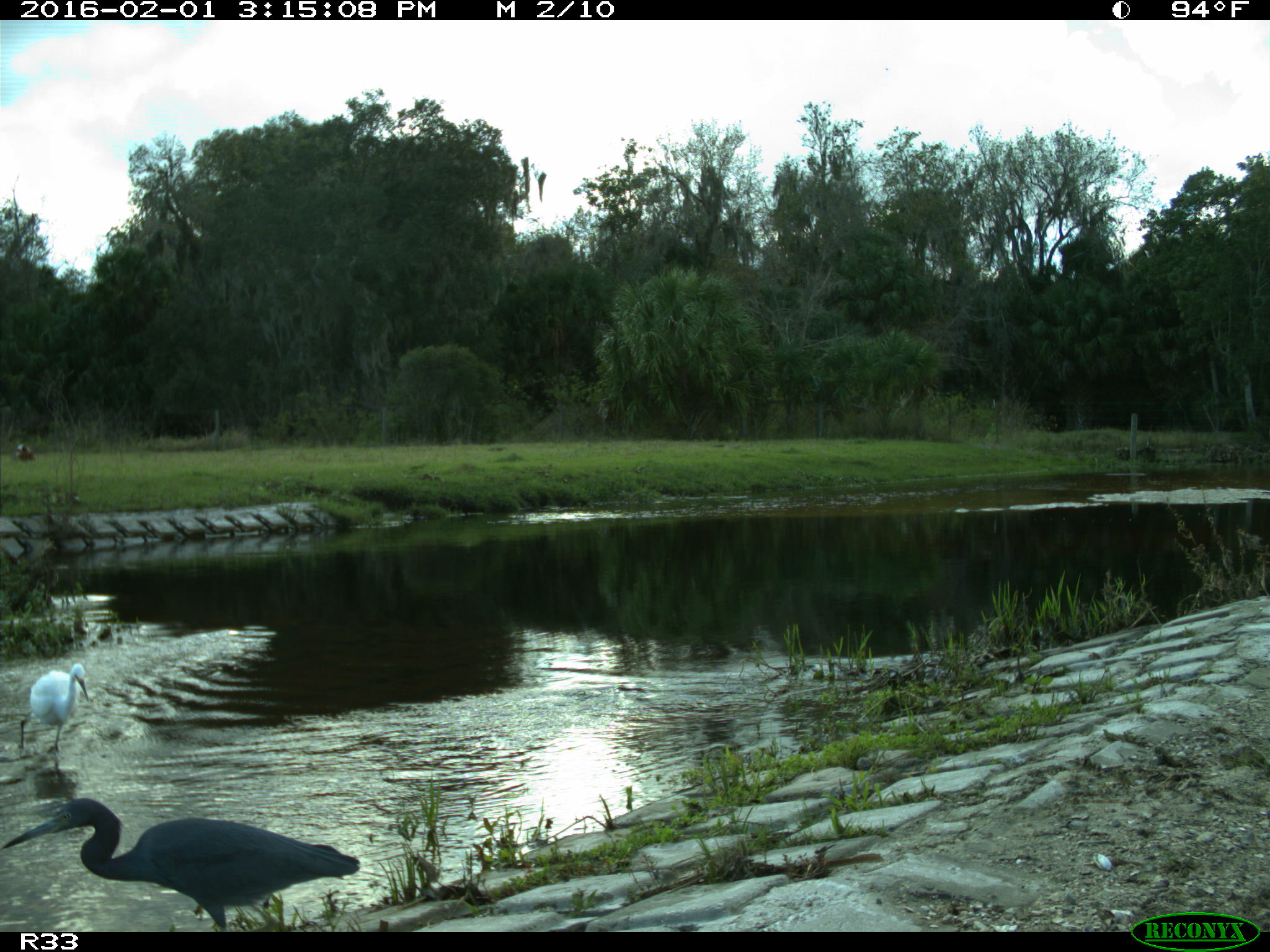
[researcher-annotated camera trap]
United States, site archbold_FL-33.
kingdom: Animalia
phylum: Chordata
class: Aves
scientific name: Aves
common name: birds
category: unidentified bird